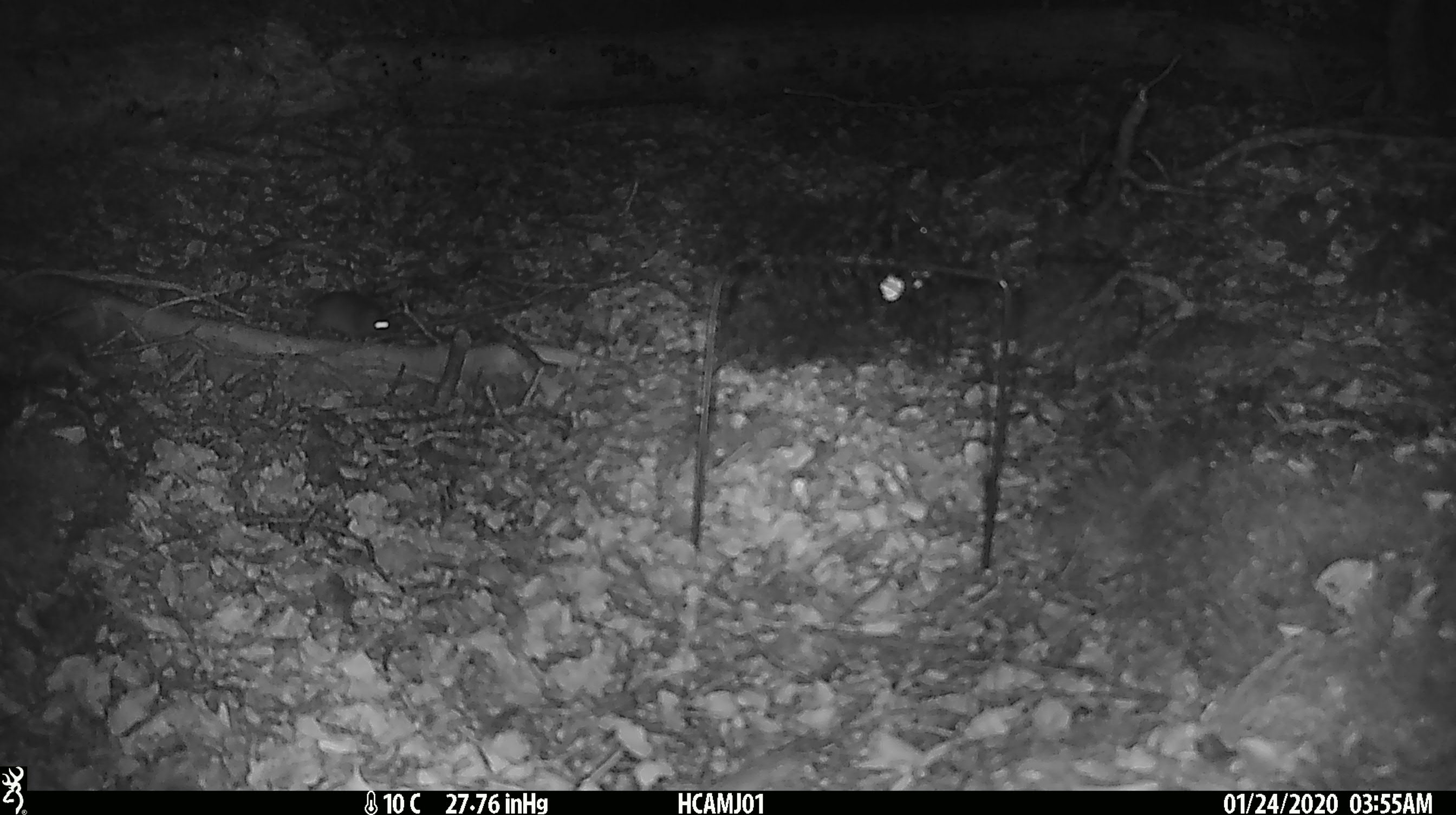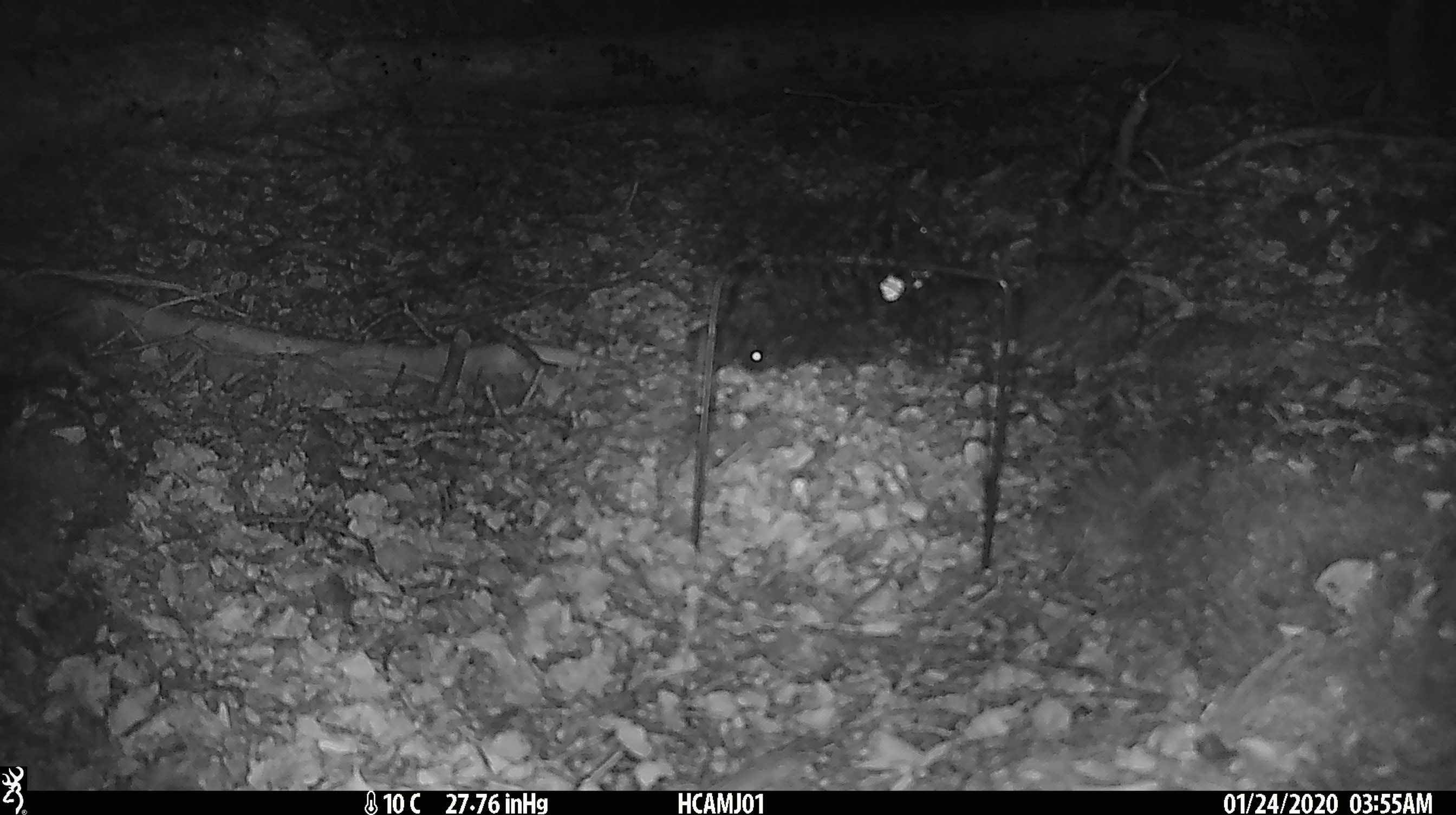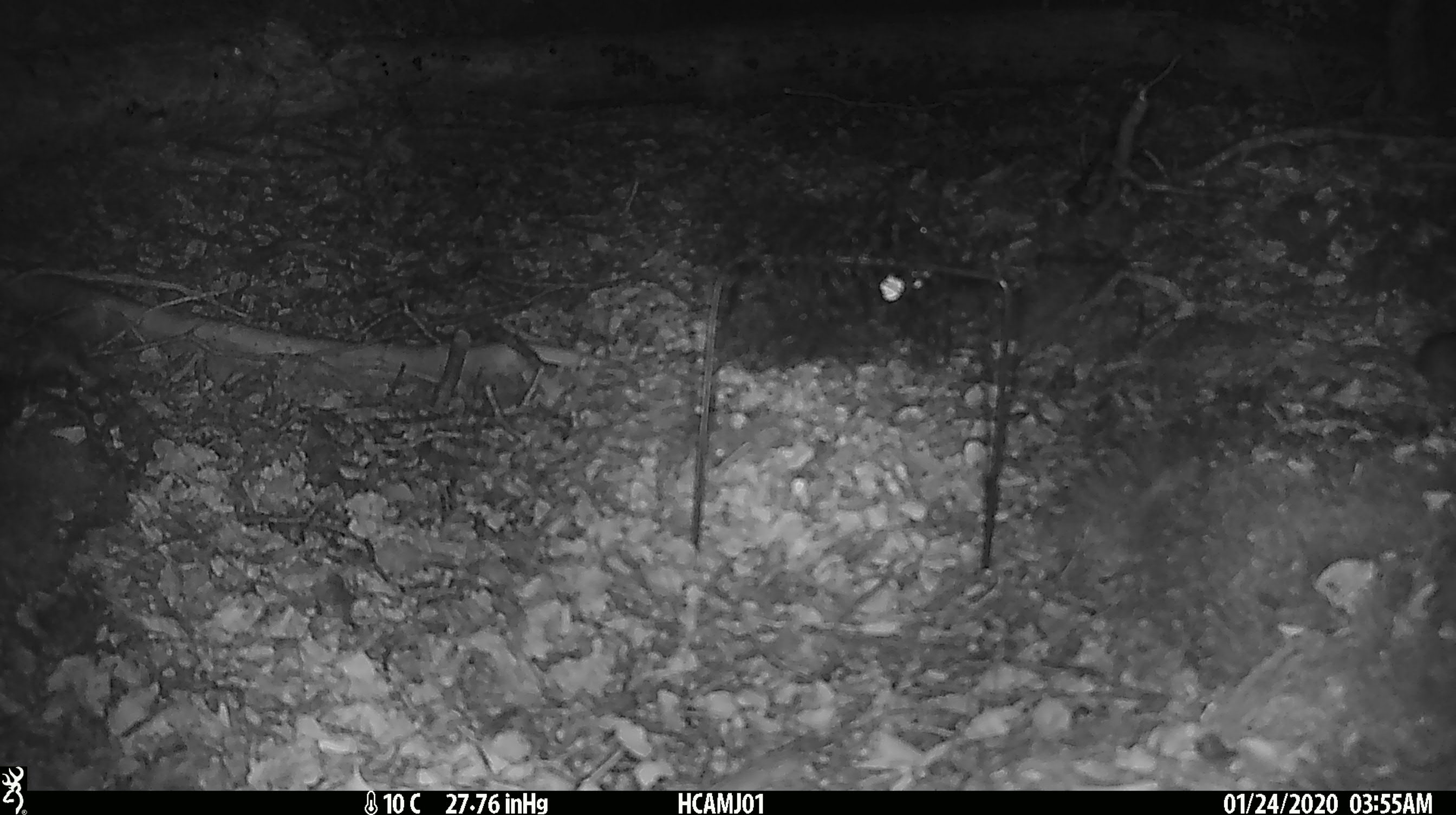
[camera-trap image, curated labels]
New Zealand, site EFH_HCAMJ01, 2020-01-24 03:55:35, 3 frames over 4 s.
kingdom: Animalia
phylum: Chordata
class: Mammalia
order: Rodentia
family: Muridae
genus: Mus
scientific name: Mus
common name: mouse